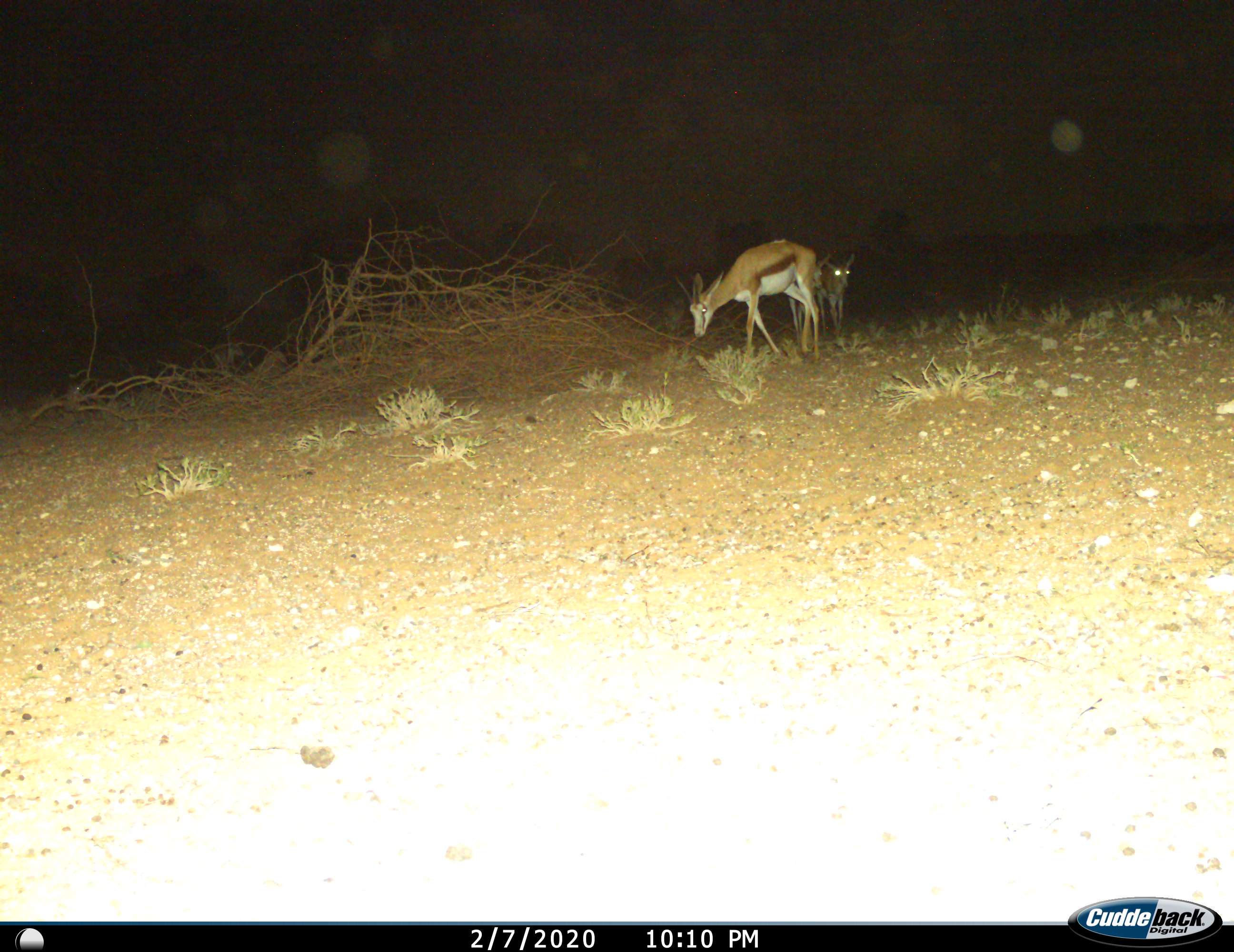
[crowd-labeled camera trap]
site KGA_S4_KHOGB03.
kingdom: Animalia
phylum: Chordata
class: Mammalia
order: Artiodactyla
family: Bovidae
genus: Antidorcas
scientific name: Antidorcas marsupialis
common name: springbok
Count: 3.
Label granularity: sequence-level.